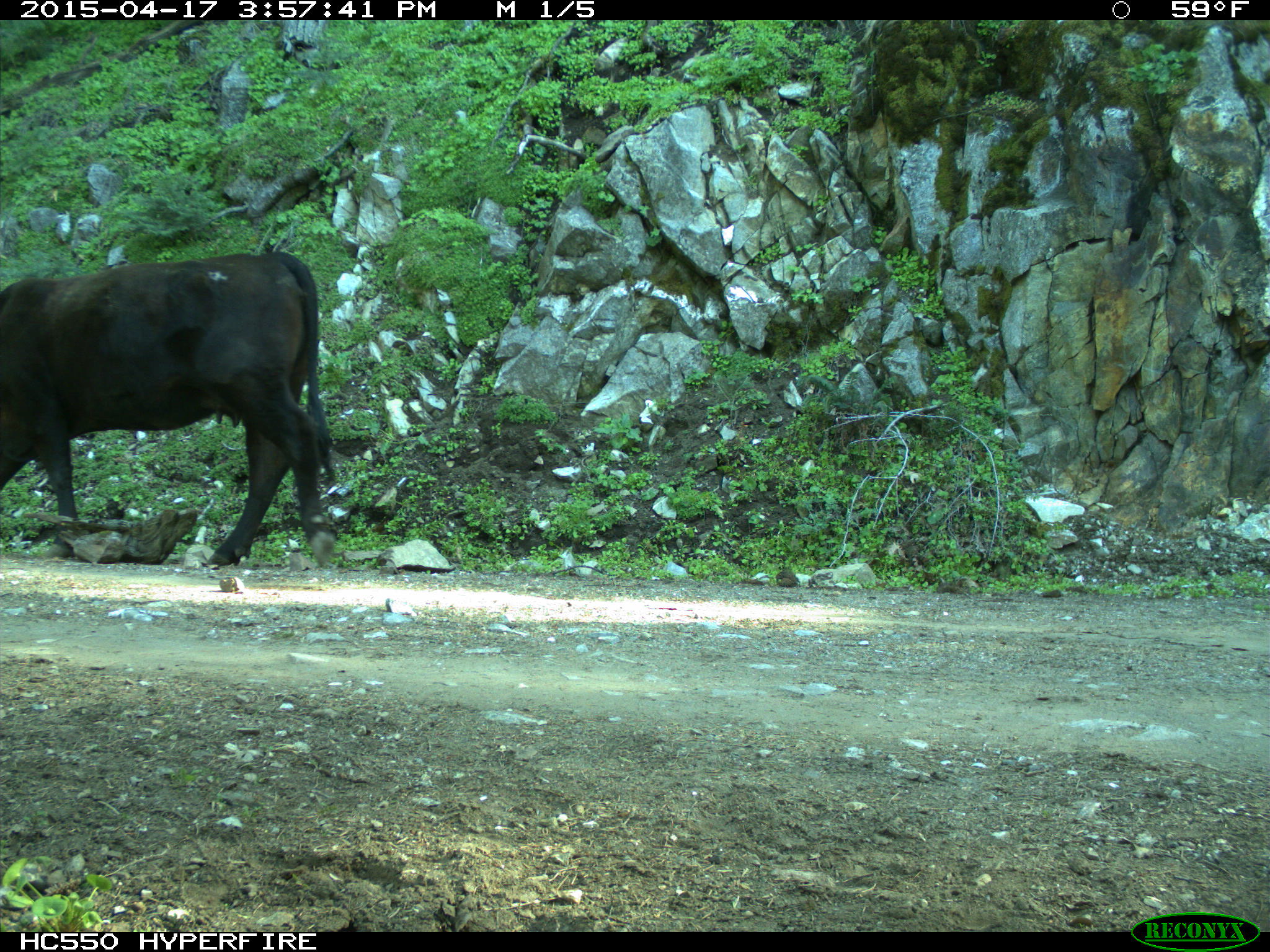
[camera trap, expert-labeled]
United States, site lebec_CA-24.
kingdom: Animalia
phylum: Chordata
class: Mammalia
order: Artiodactyla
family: Bovidae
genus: Bos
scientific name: Bos taurus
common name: domestic cow